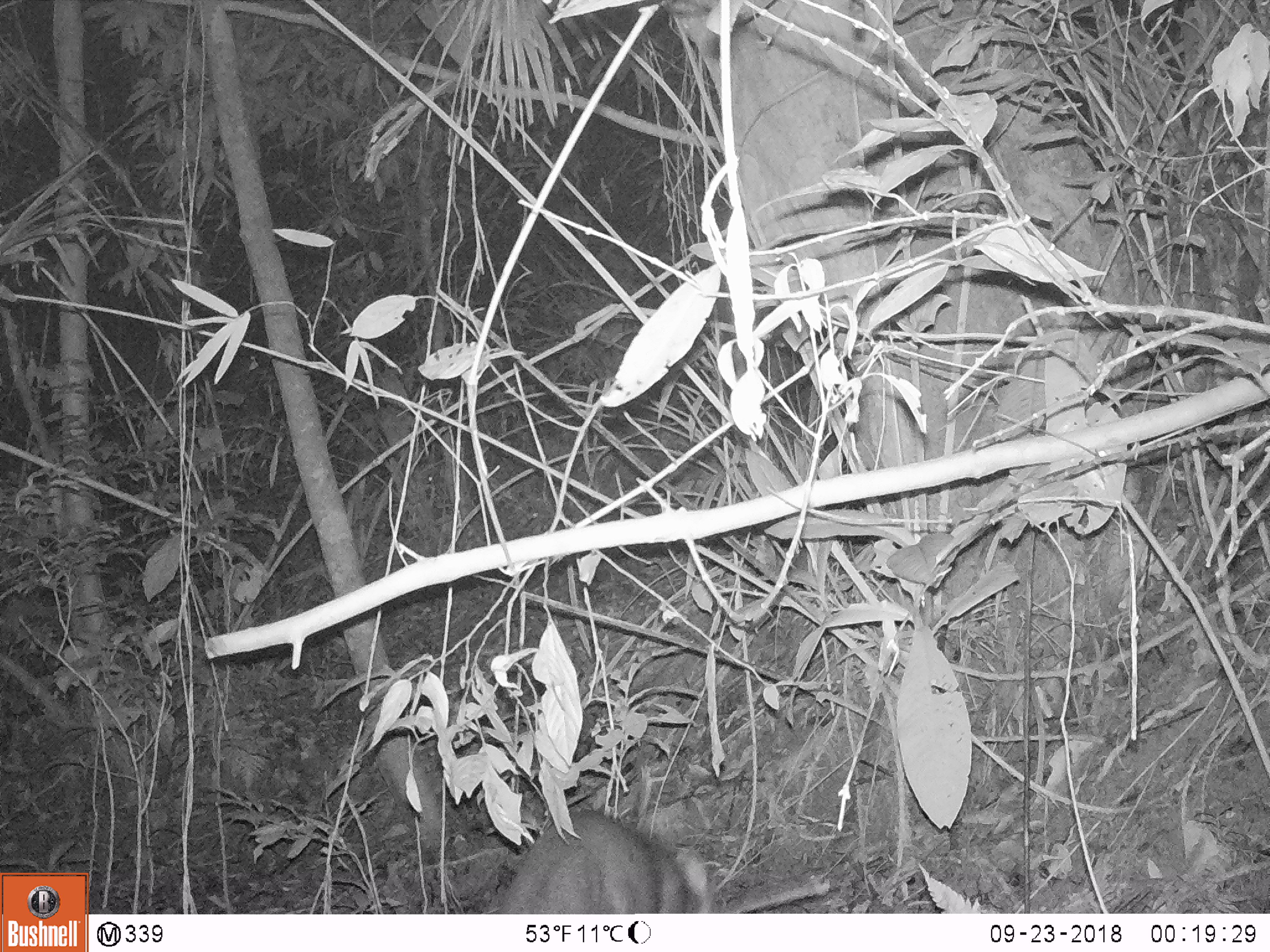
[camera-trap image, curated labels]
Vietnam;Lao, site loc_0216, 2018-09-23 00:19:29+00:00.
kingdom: Animalia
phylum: Chordata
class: Mammalia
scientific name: Laurasiatheria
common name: ungulate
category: unidentified ungulates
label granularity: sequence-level